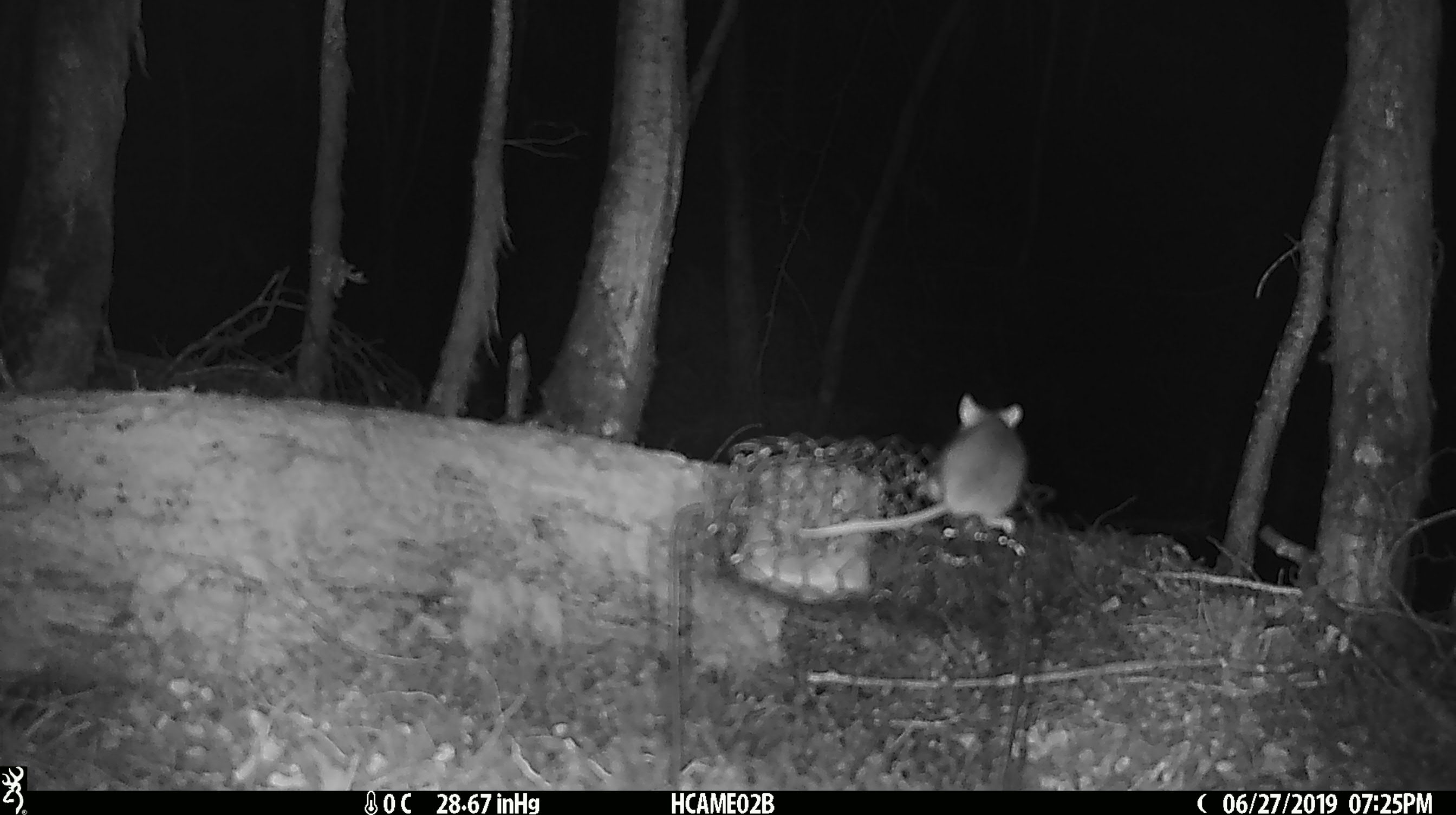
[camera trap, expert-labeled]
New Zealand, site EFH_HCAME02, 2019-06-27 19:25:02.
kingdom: Animalia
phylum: Chordata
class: Mammalia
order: Rodentia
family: Muridae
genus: Mus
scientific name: Mus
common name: mouse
Mouse (Mus).